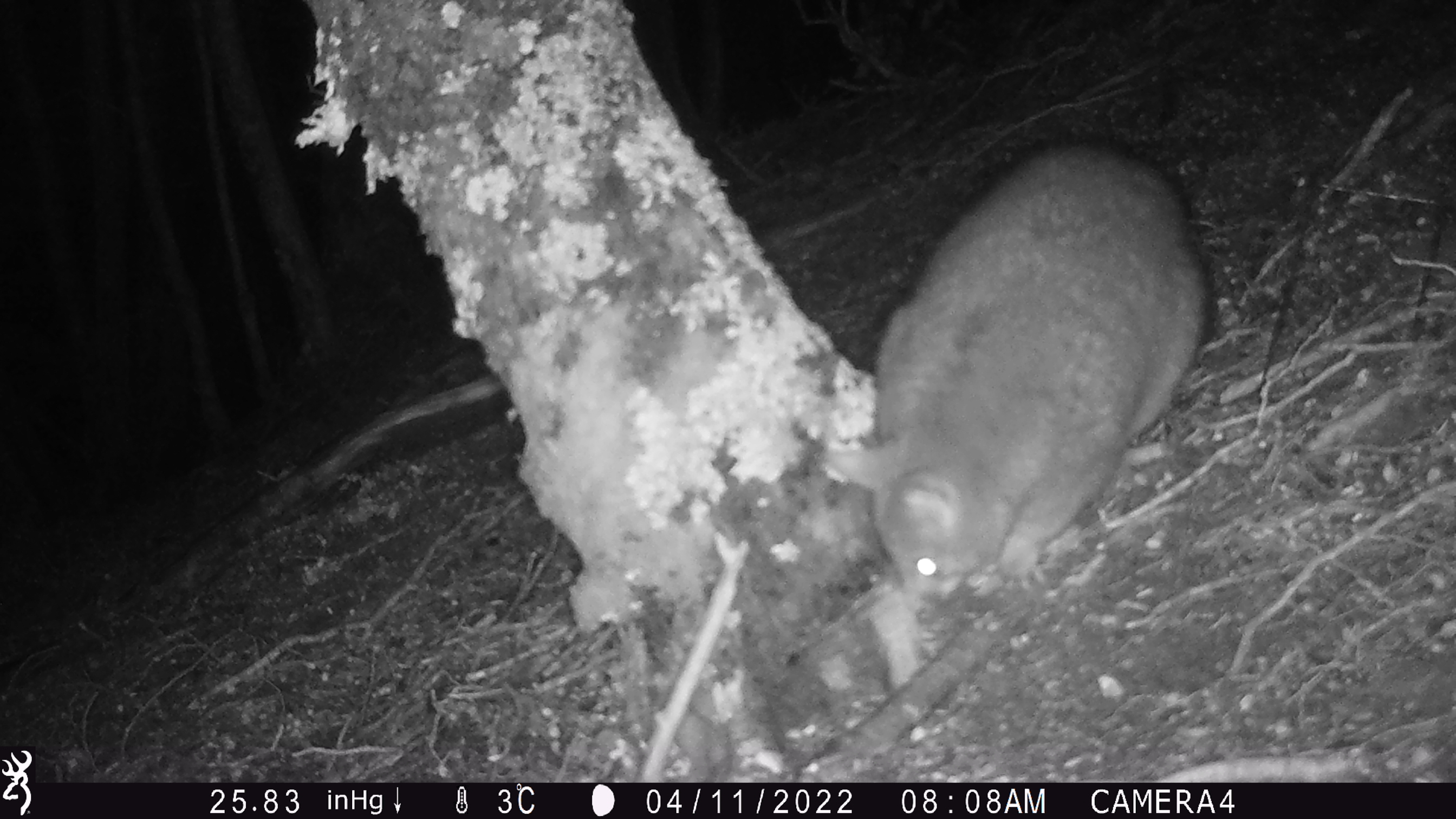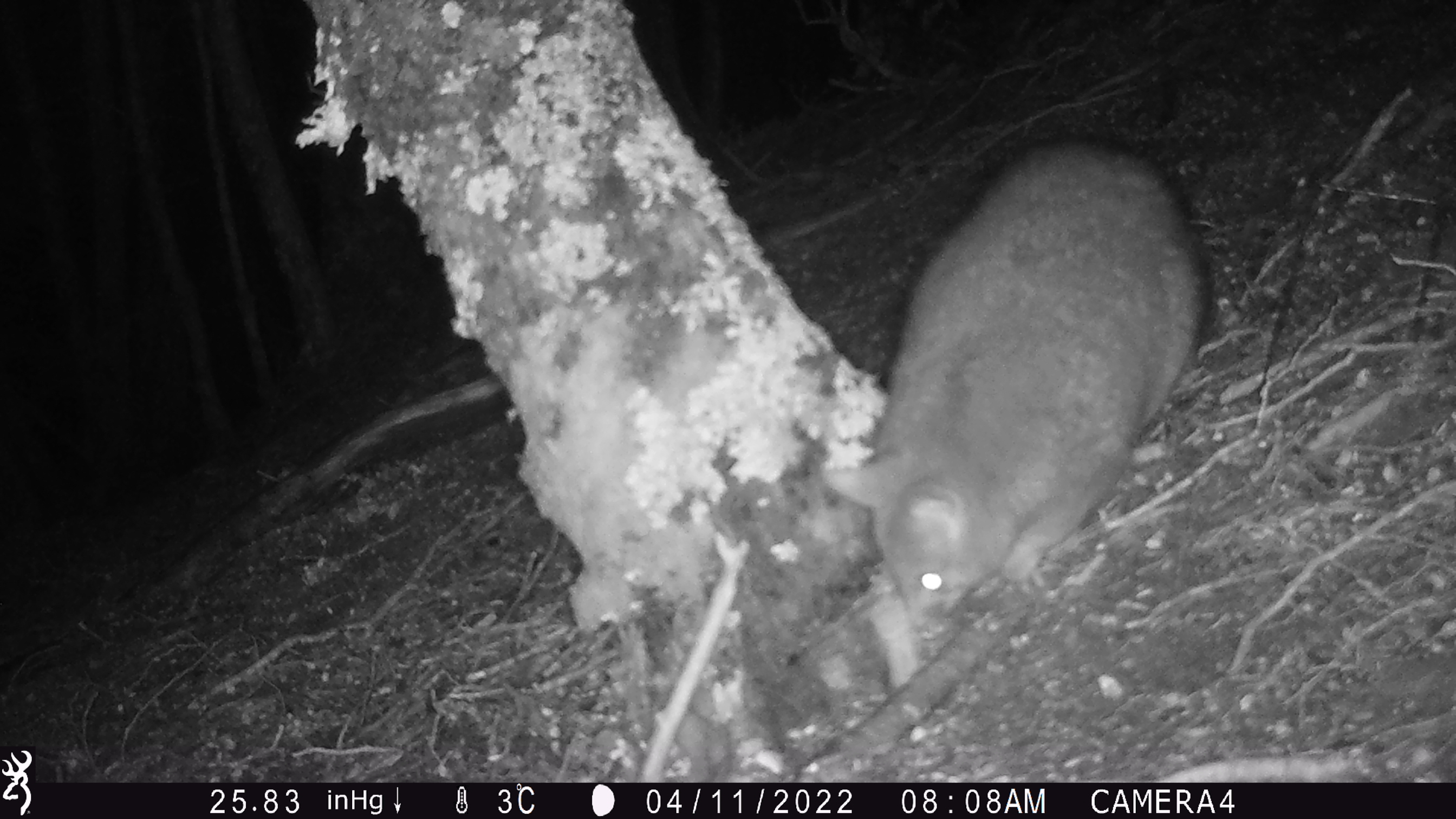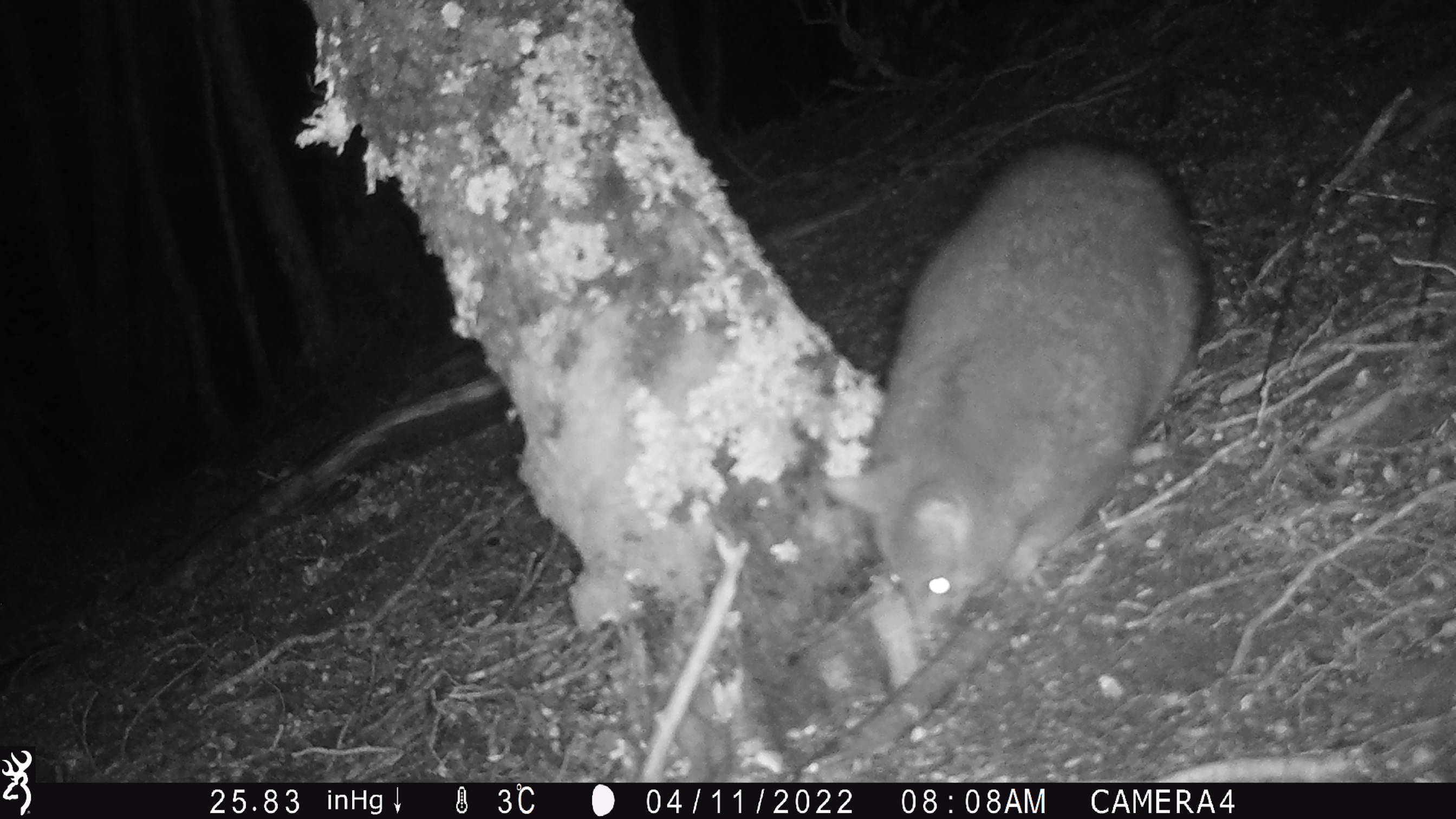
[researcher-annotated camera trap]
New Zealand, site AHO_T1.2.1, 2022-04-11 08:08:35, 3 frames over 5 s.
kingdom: Animalia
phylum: Chordata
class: Mammalia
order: Diprotodontia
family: Phalangeridae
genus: Trichosurus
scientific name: Trichosurus vulpecula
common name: common brushtail possum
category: possum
Possum (common brushtail possum) (Trichosurus vulpecula).